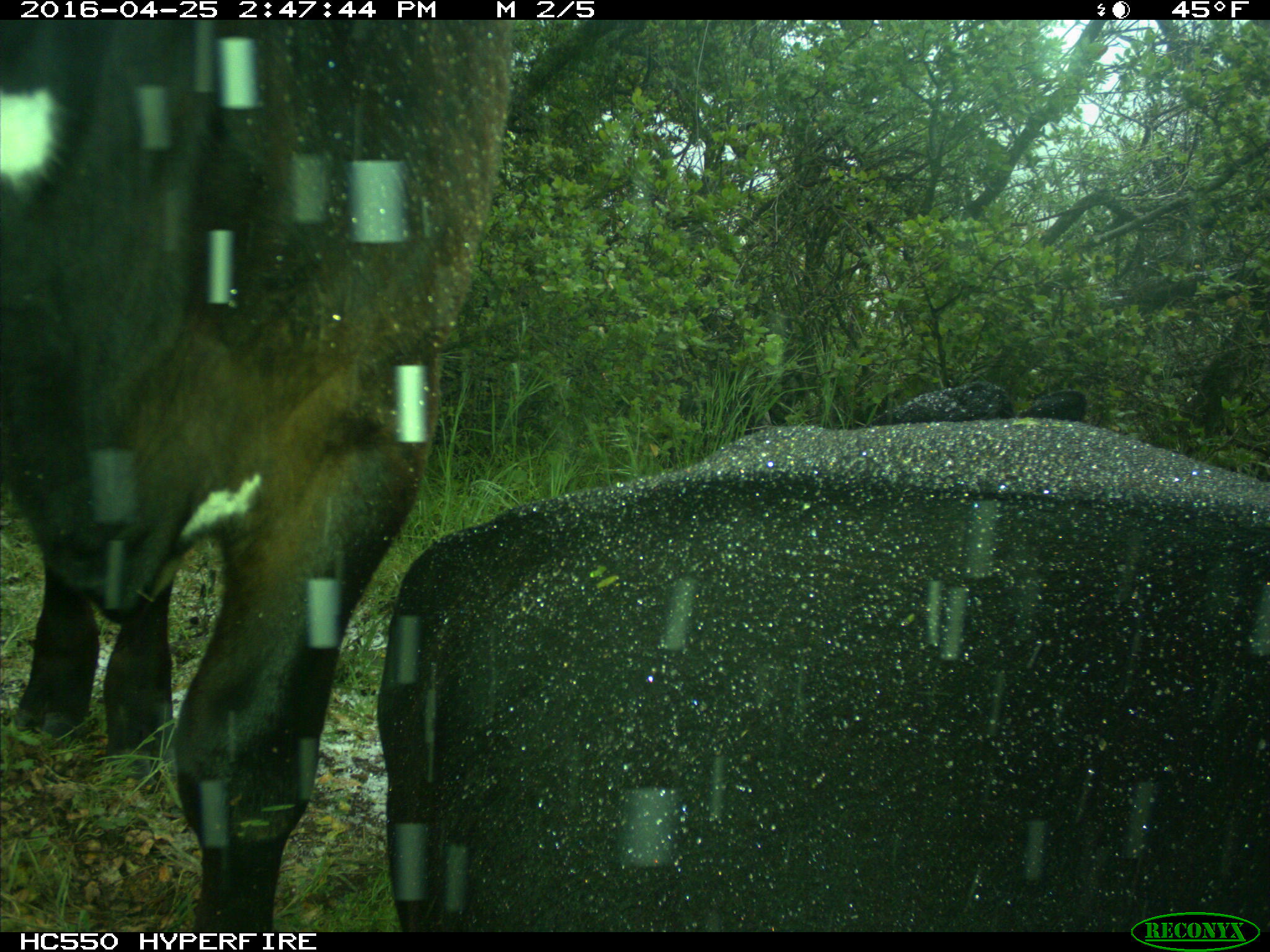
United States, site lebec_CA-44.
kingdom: Animalia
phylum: Chordata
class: Mammalia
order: Artiodactyla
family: Bovidae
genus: Bos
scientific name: Bos taurus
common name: domestic cow